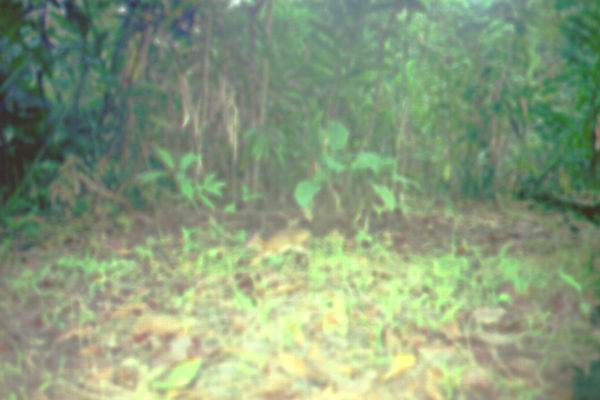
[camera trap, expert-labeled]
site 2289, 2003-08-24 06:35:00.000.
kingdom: Animalia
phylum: Chordata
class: Mammalia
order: Artiodactyla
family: Tragulidae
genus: Tragulus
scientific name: Tragulus javanicus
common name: javan chevrotain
Tragulus javanicus (javan chevrotain), count 1.